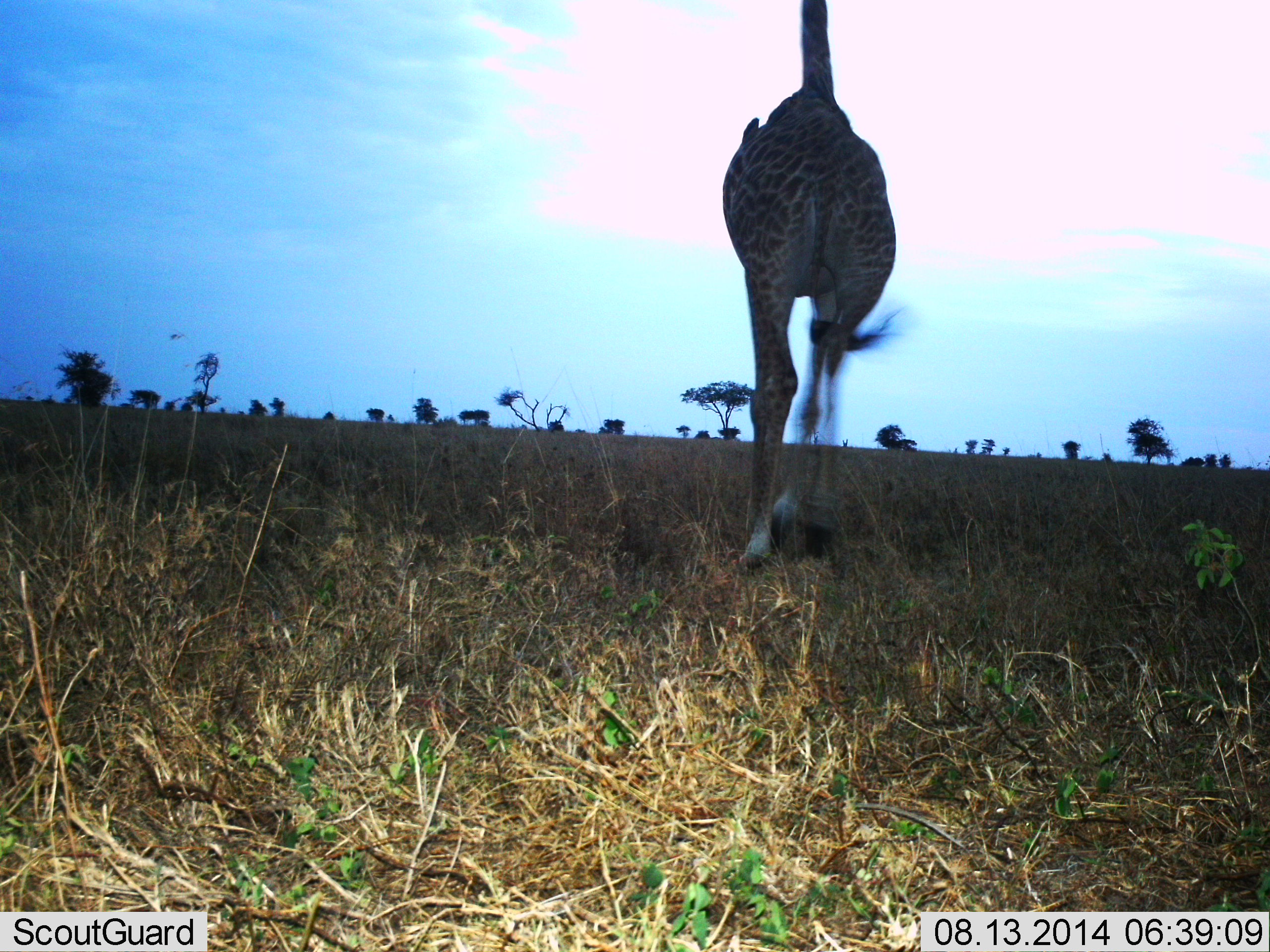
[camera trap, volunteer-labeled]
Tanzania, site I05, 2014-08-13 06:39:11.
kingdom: Animalia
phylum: Chordata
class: Mammalia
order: Artiodactyla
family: Giraffidae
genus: Giraffa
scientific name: Giraffa camelopardalis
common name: giraffe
Giraffe (Giraffa camelopardalis), count 1. Behavior (volunteer vote fractions): standing 10%, resting 0%, moving 90%, interacting 0%. Young present (vote fraction): 0%. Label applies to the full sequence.